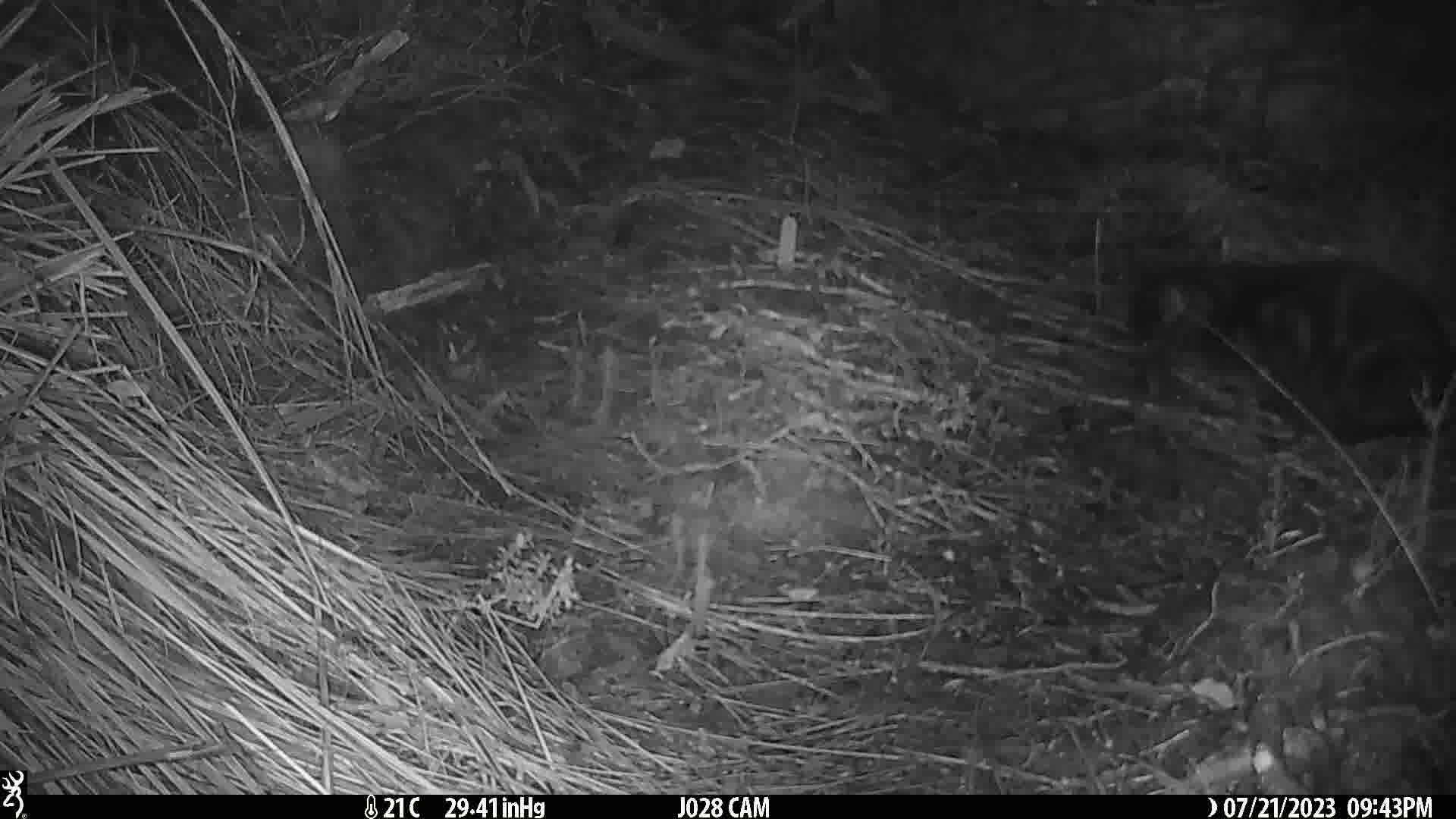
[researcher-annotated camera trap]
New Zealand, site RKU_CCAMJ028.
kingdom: Animalia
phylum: Chordata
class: Mammalia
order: Carnivora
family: Felidae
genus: Felis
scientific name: Felis catus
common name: domestic cat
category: cat